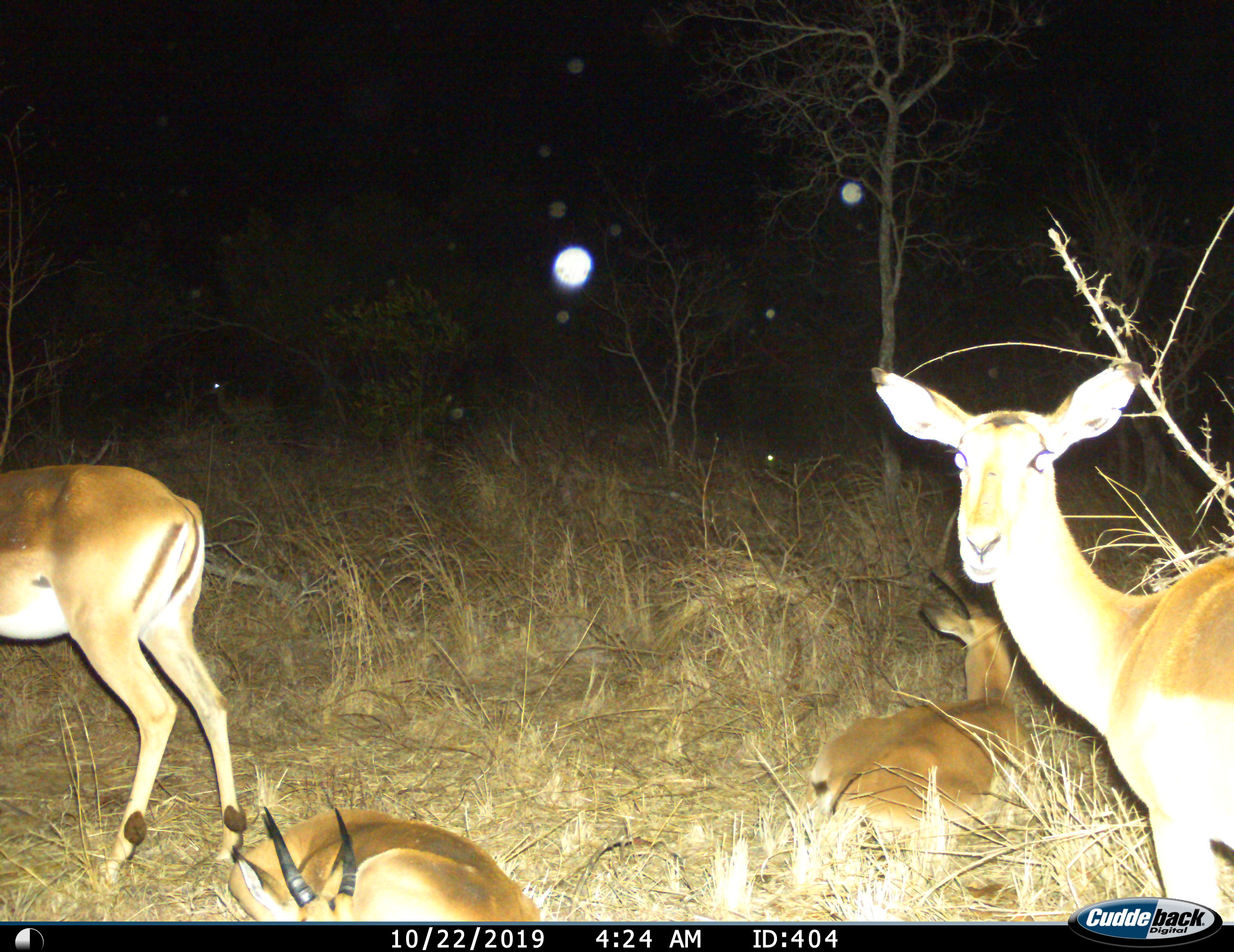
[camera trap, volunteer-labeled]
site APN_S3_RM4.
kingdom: Animalia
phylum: Chordata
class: Mammalia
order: Artiodactyla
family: Bovidae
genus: Aepyceros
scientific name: Aepyceros melampus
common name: impala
Impala (Aepyceros melampus), count 4. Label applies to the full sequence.